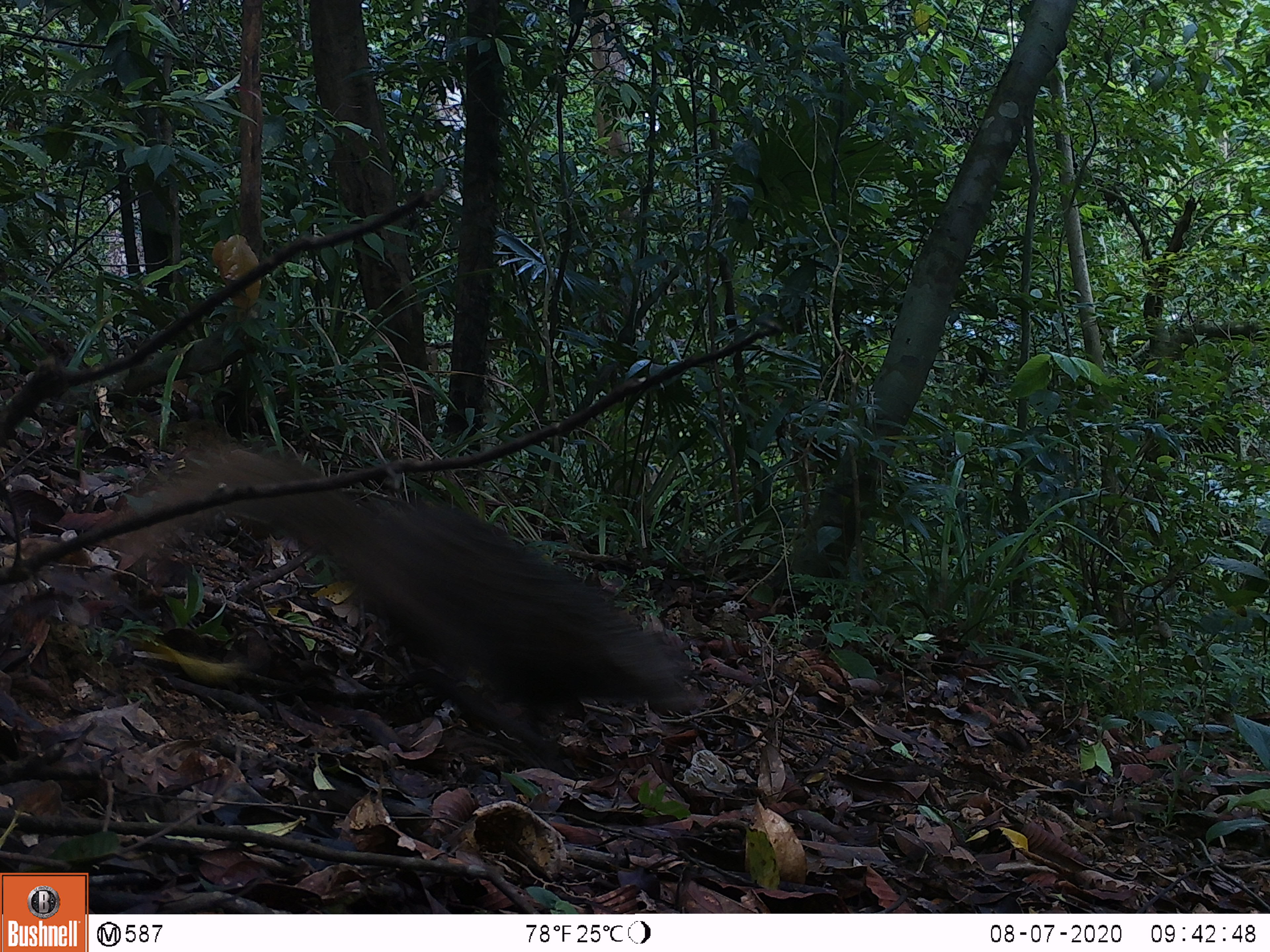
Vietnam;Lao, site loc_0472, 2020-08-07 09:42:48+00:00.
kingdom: Animalia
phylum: Chordata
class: Mammalia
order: Carnivora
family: Herpestidae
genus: Urva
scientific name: Urva urva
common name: crab-eating mongoose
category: crab eating mongoose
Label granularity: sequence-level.